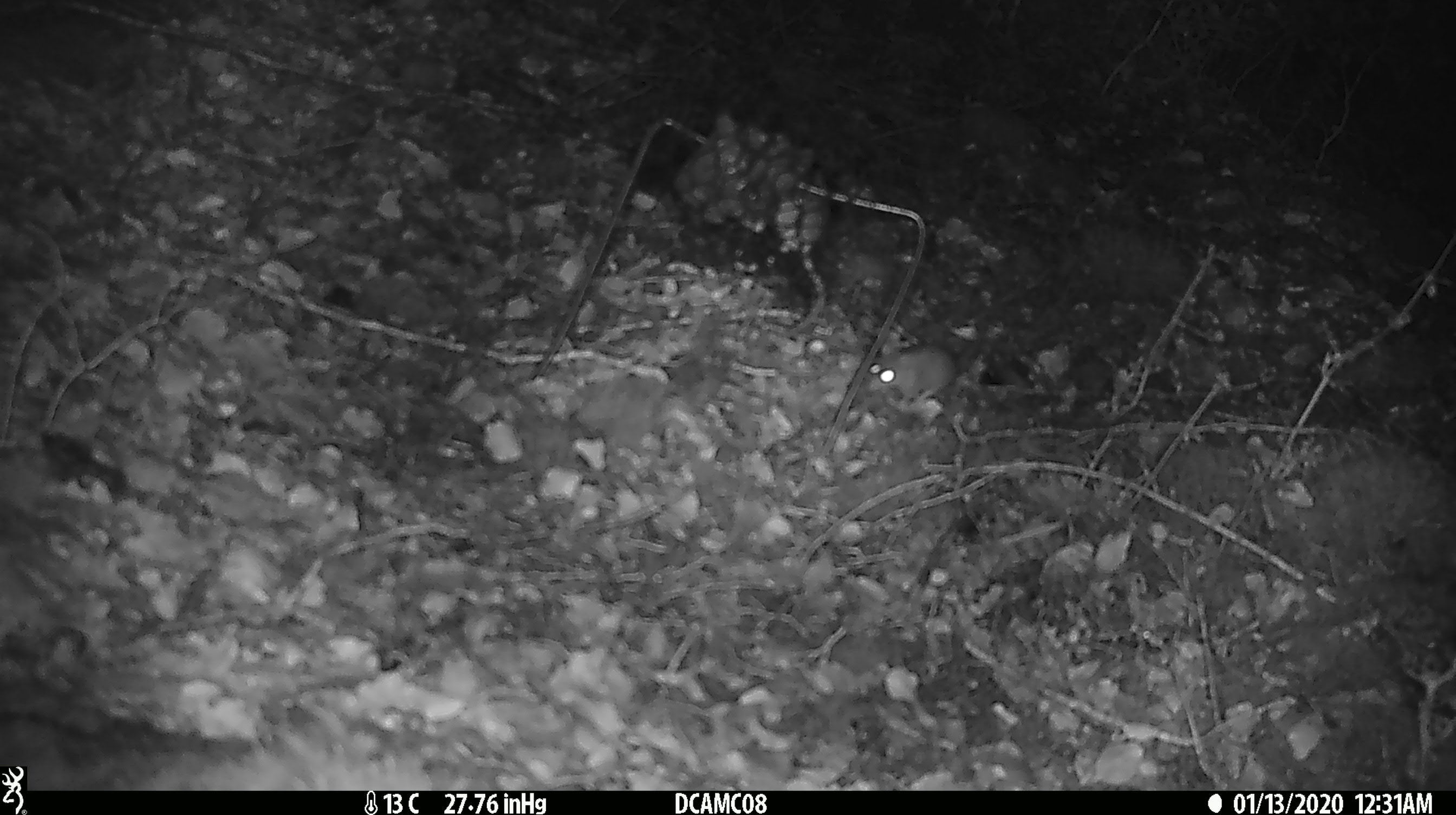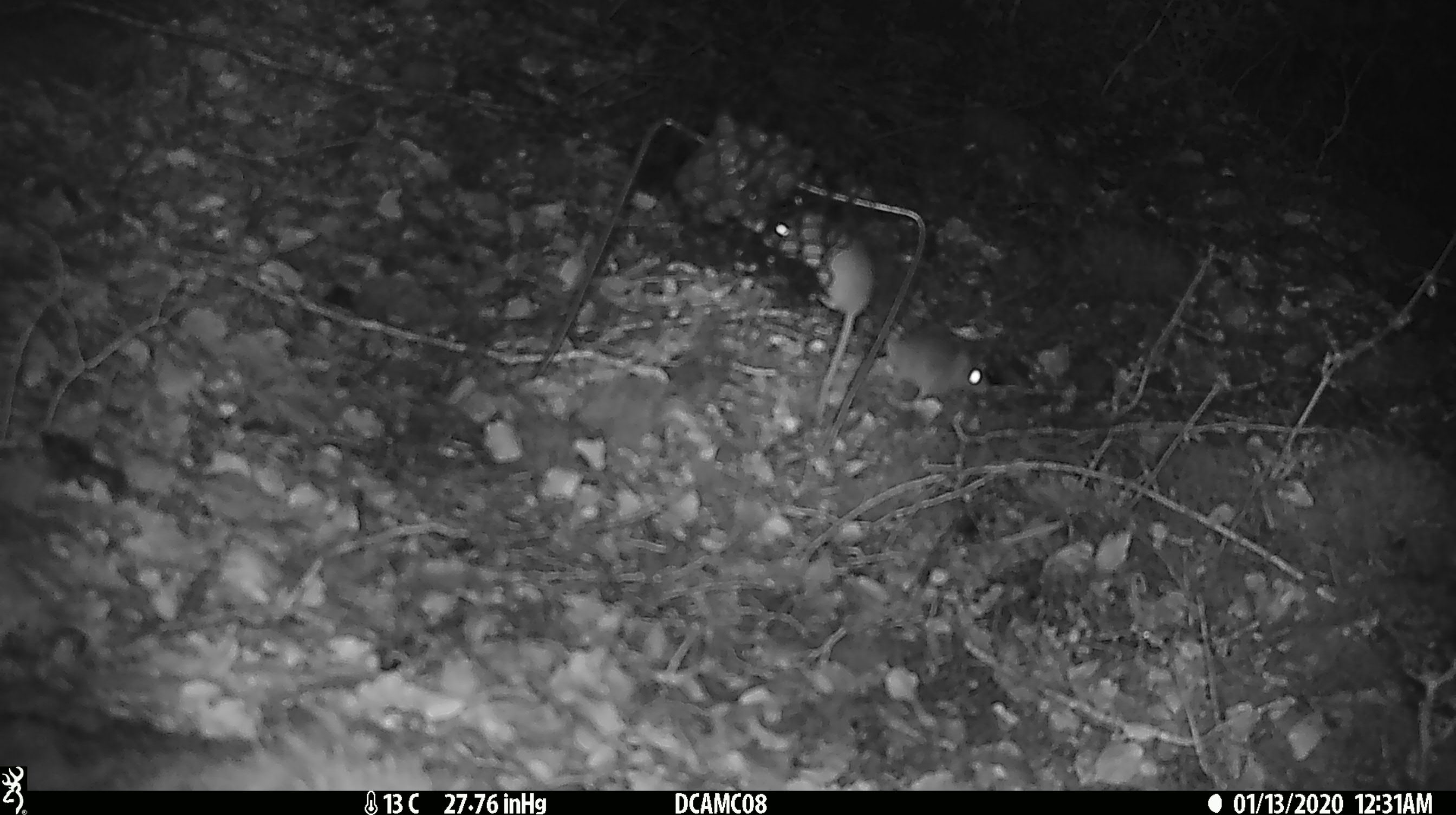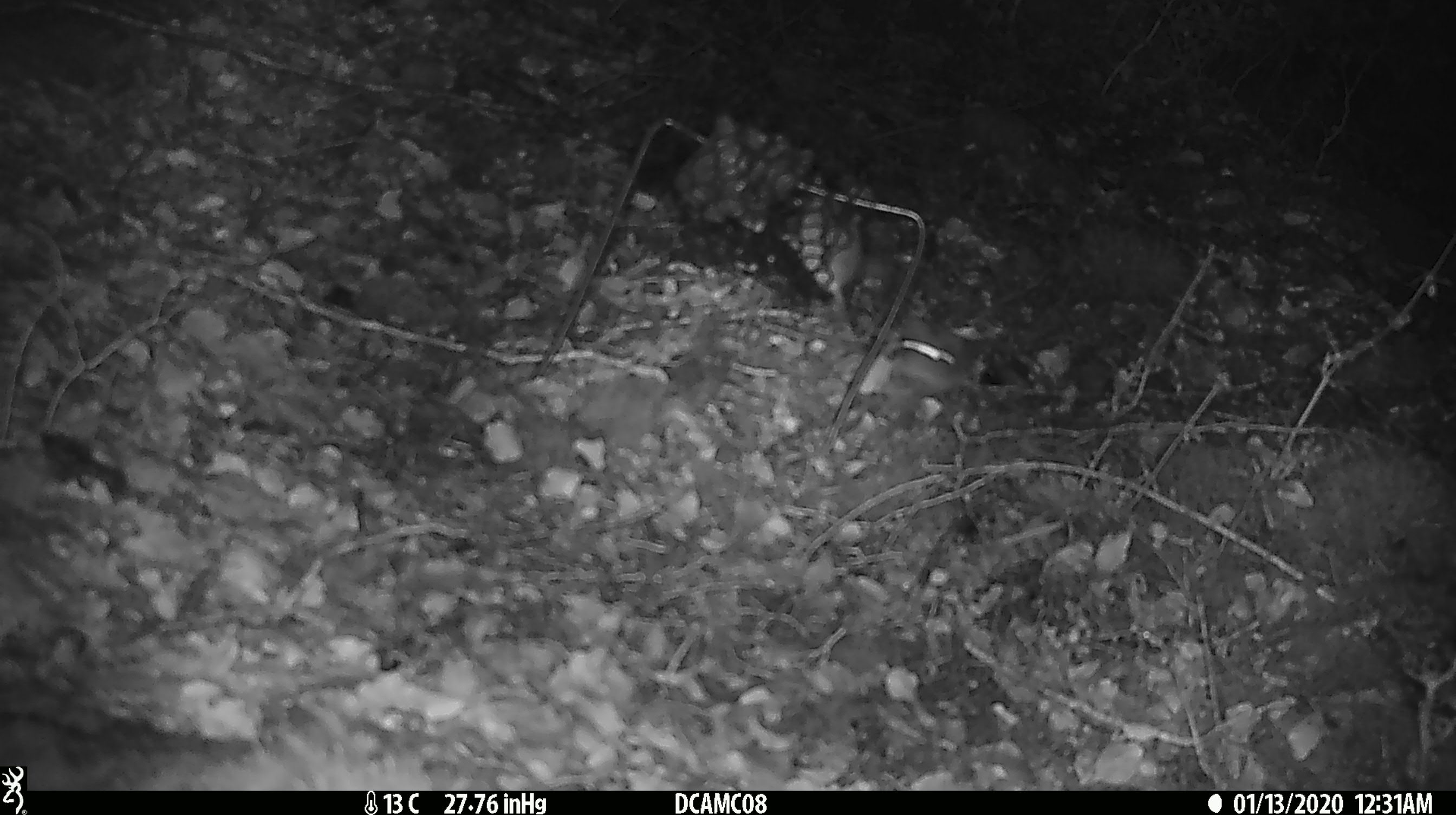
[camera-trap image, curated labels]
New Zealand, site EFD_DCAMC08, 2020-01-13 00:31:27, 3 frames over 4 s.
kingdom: Animalia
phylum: Chordata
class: Mammalia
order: Rodentia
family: Muridae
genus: Mus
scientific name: Mus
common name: mouse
Mouse (Mus).